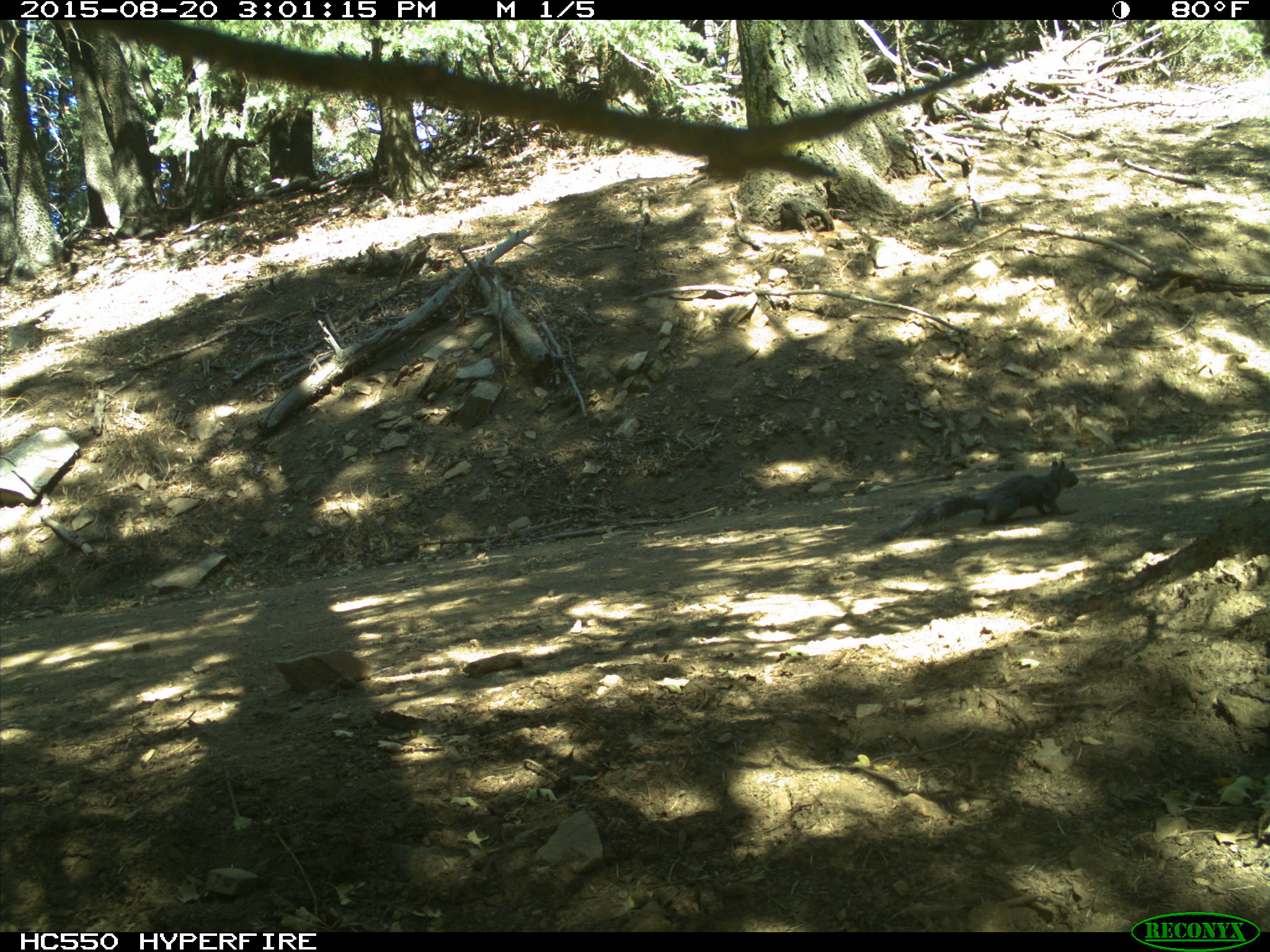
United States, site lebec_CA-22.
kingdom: Animalia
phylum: Chordata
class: Mammalia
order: Rodentia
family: Sciuridae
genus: Sciurus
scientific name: Sciurus carolinensis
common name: eastern gray squirrel